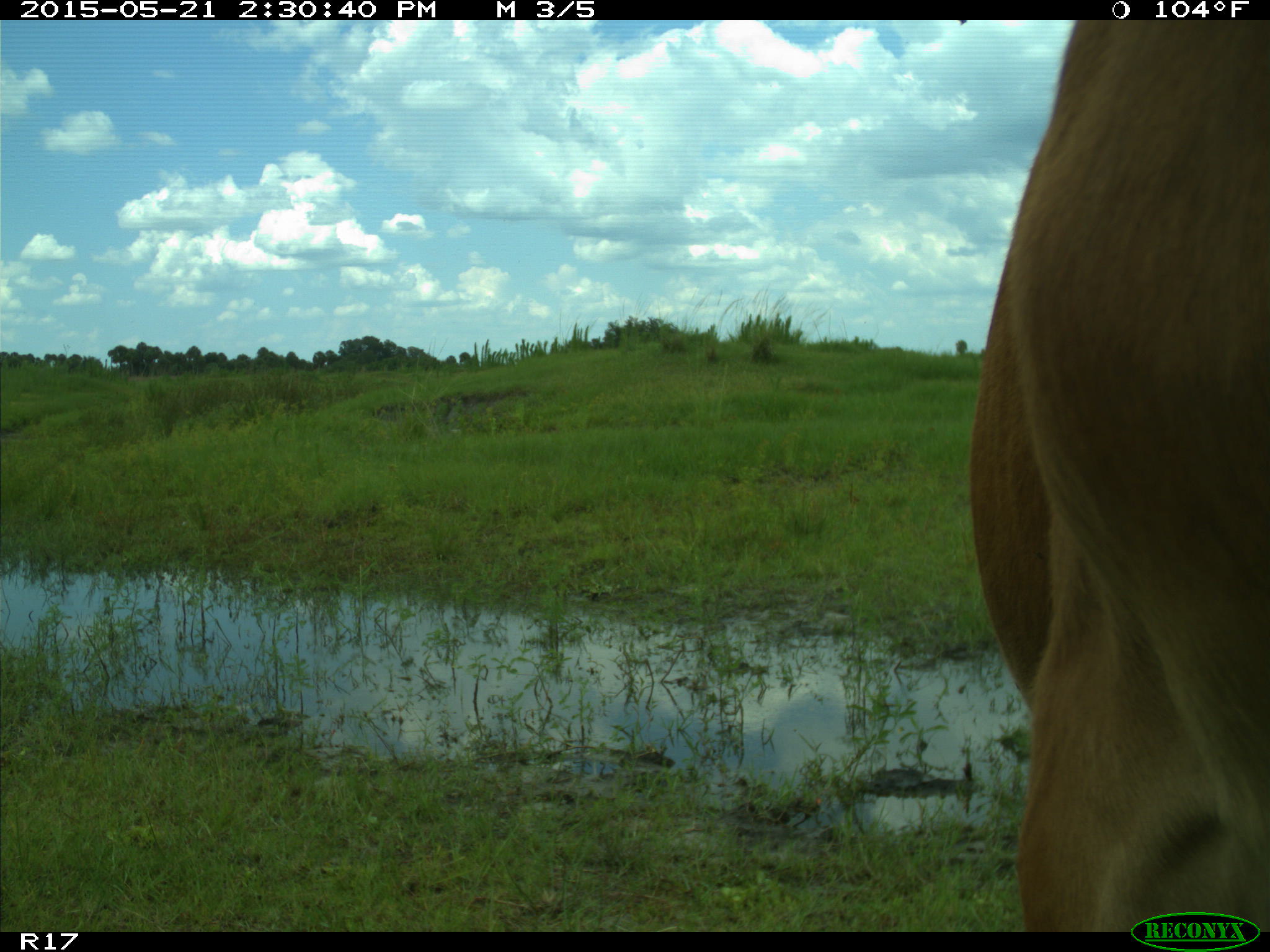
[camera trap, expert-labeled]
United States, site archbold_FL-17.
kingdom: Animalia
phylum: Chordata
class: Mammalia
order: Artiodactyla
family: Bovidae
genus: Bos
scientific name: Bos taurus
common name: domestic cow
Bos taurus (domestic cow).